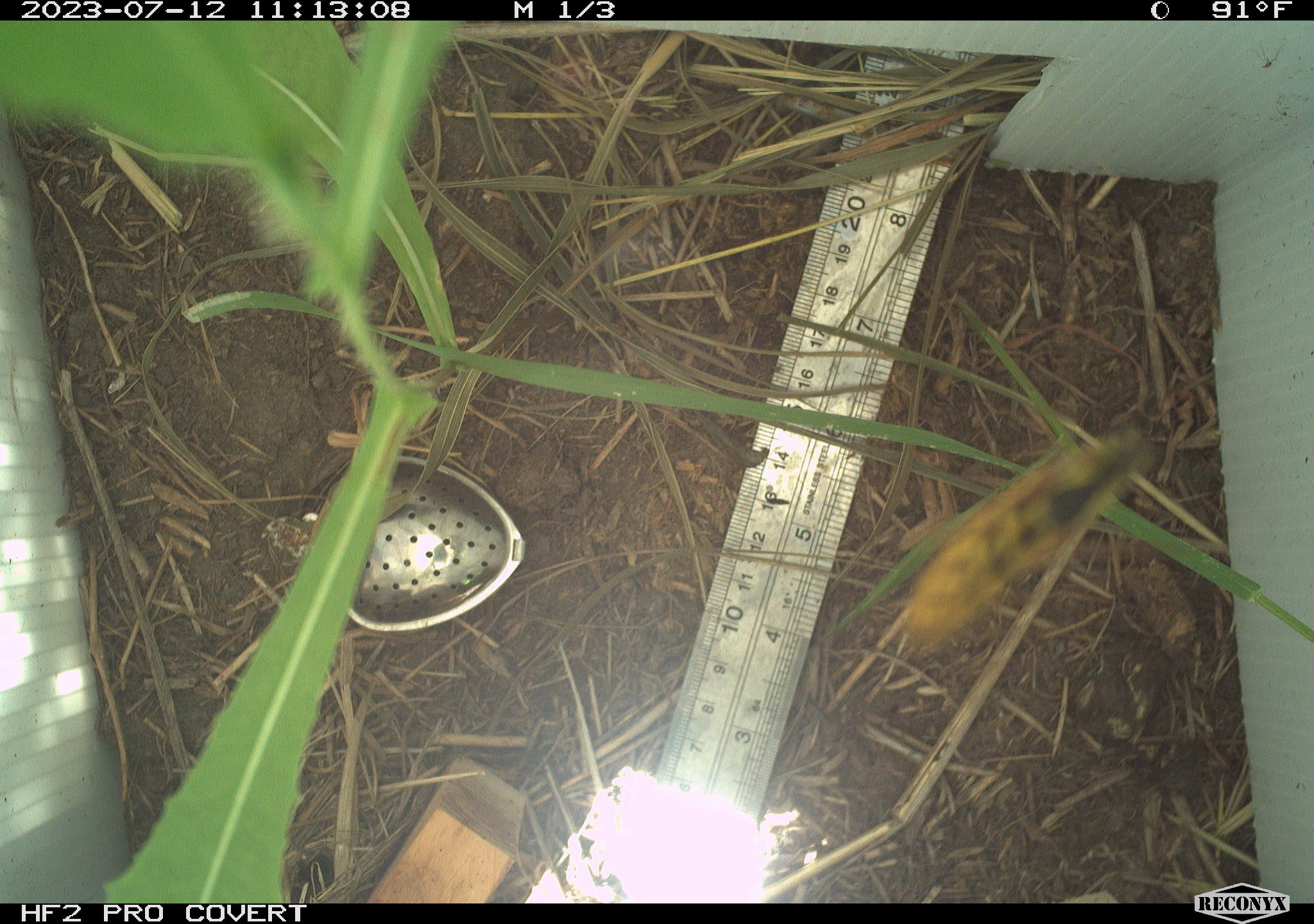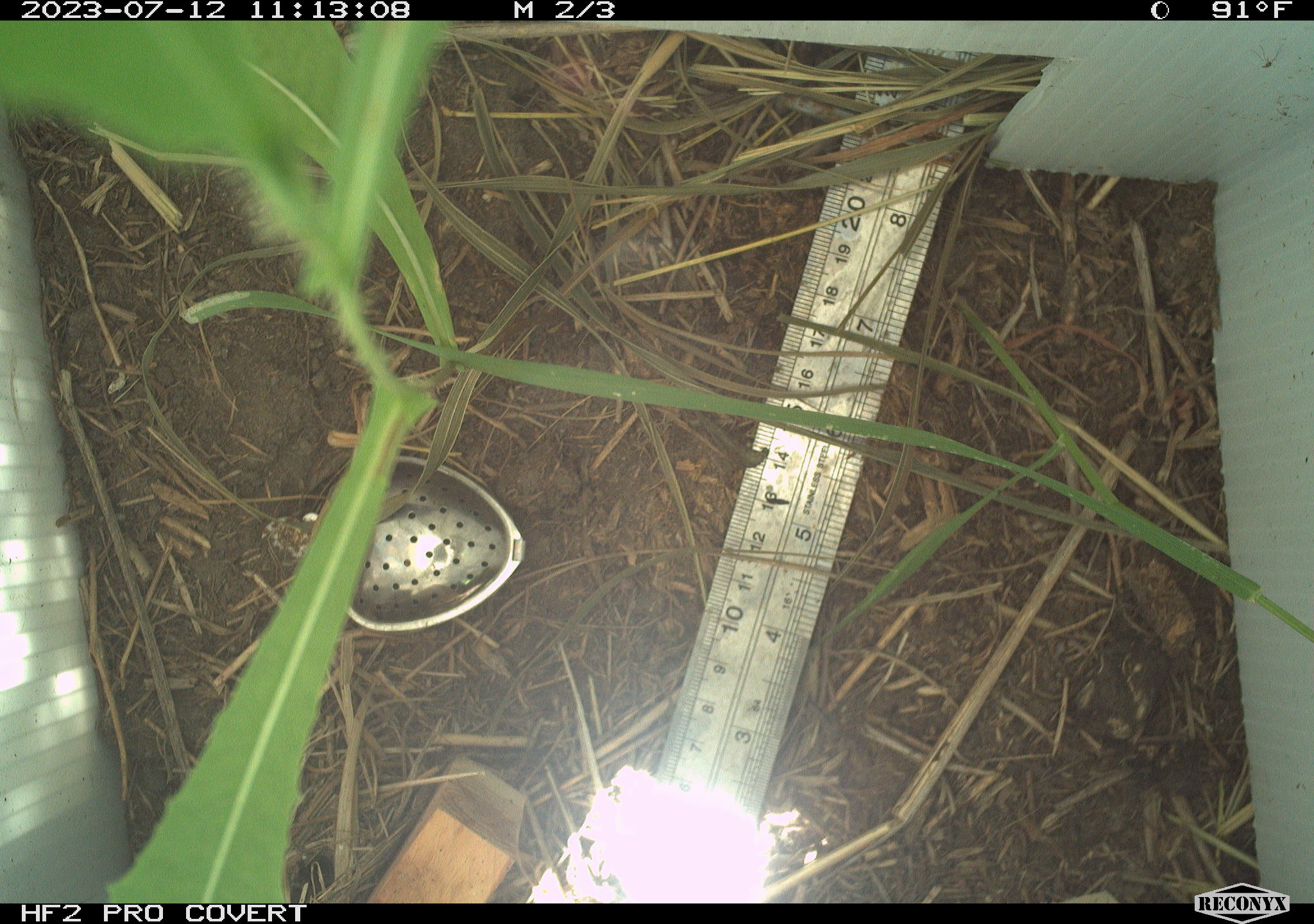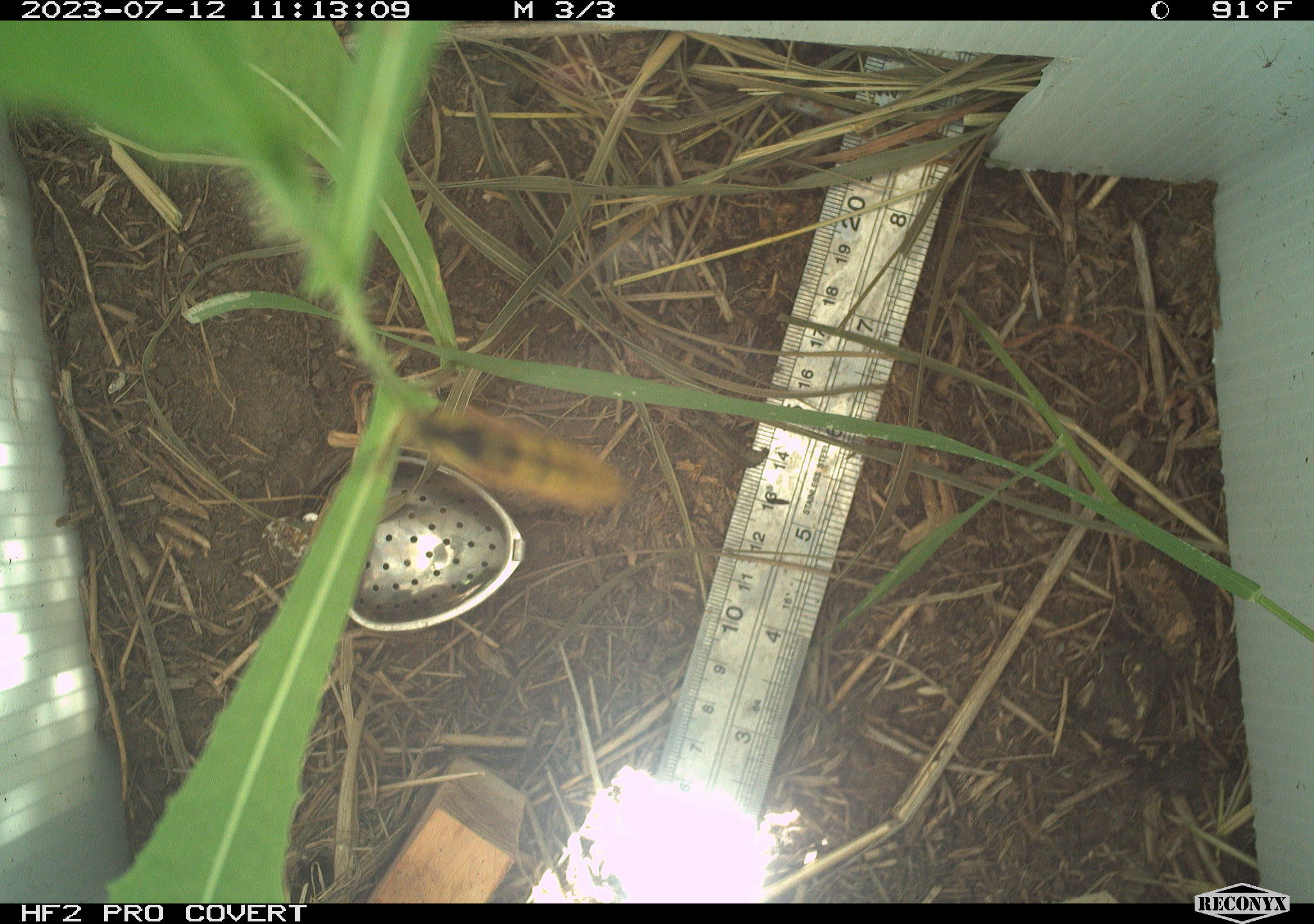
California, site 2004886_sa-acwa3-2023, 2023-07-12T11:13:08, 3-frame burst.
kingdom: Animalia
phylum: Arthropoda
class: Insecta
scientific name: Insecta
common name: insect